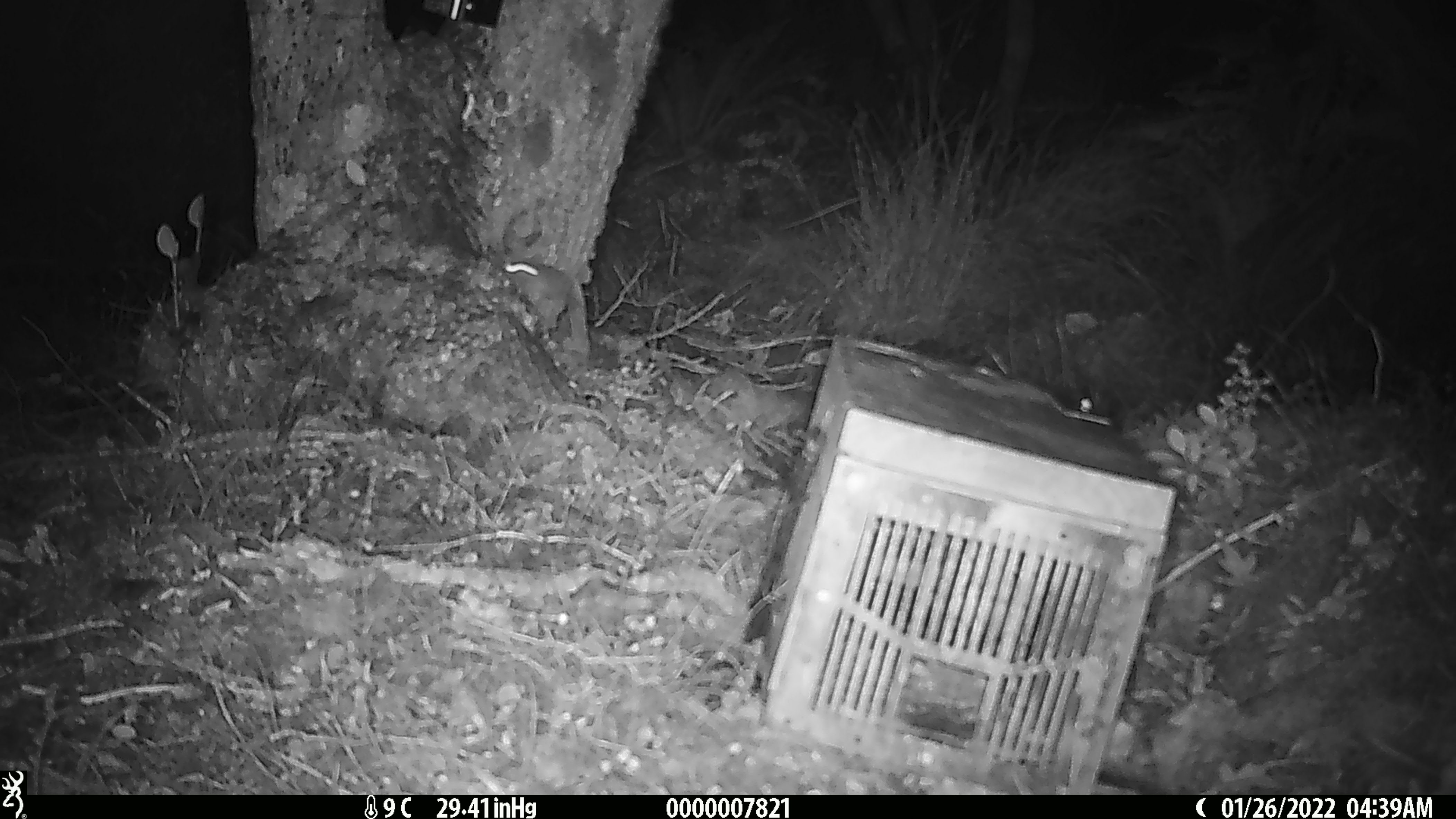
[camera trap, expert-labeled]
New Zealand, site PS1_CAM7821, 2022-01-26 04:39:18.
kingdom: Animalia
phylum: Chordata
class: Mammalia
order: Rodentia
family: Muridae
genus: Mus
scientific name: Mus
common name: mouse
Mouse (Mus).